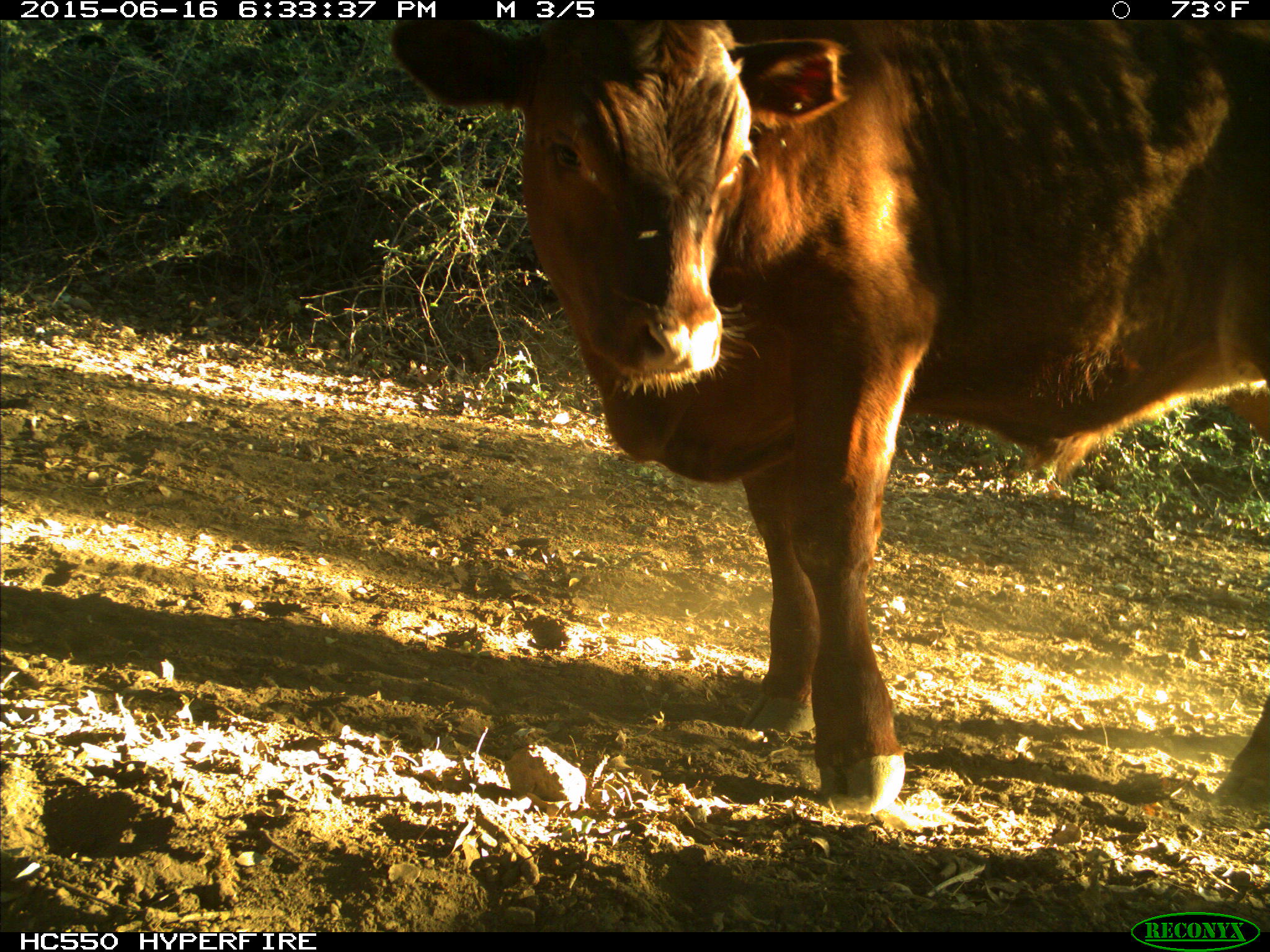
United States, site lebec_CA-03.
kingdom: Animalia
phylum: Chordata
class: Mammalia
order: Artiodactyla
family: Bovidae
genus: Bos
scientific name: Bos taurus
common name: domestic cow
Bos taurus (domestic cow).